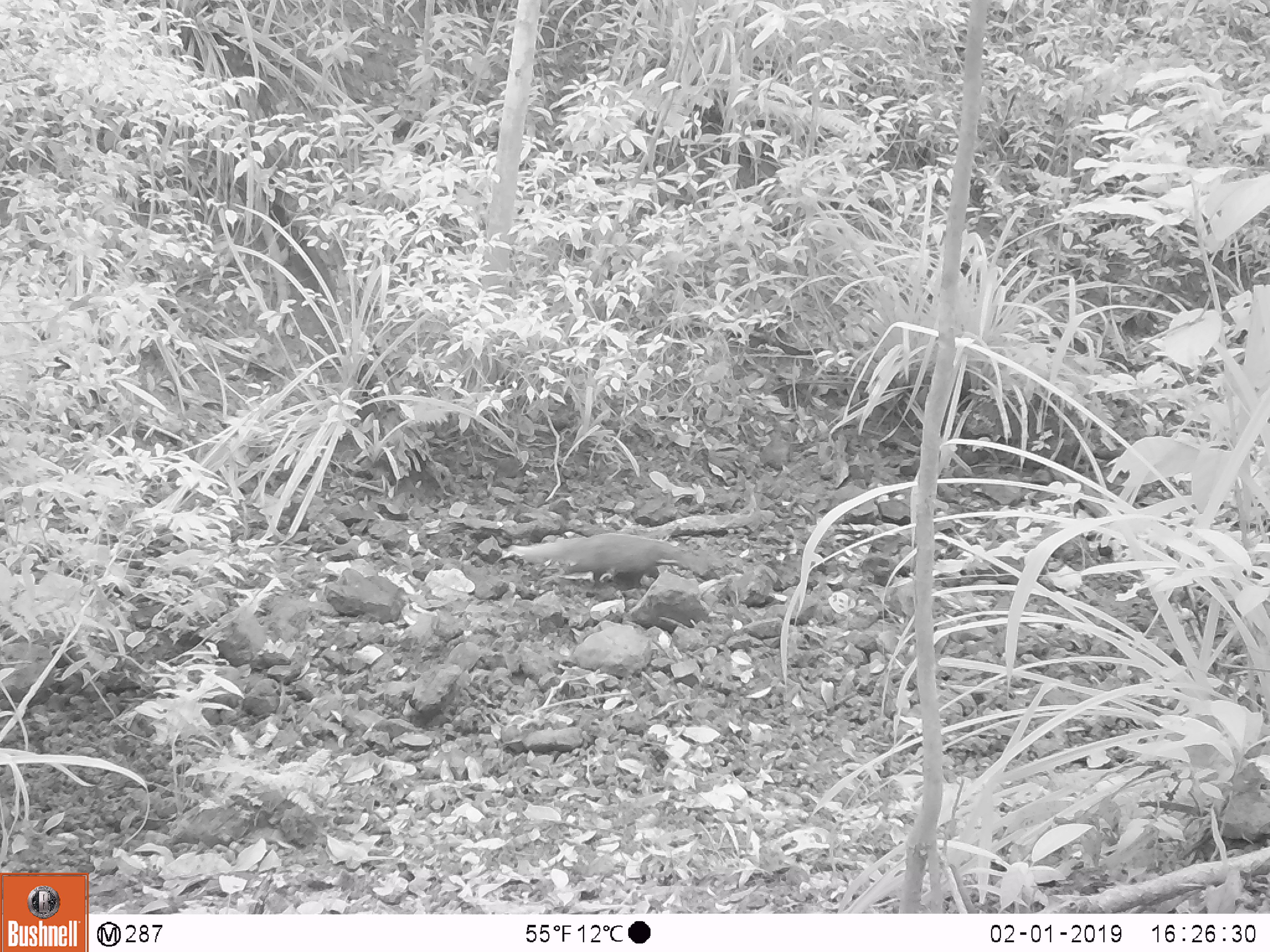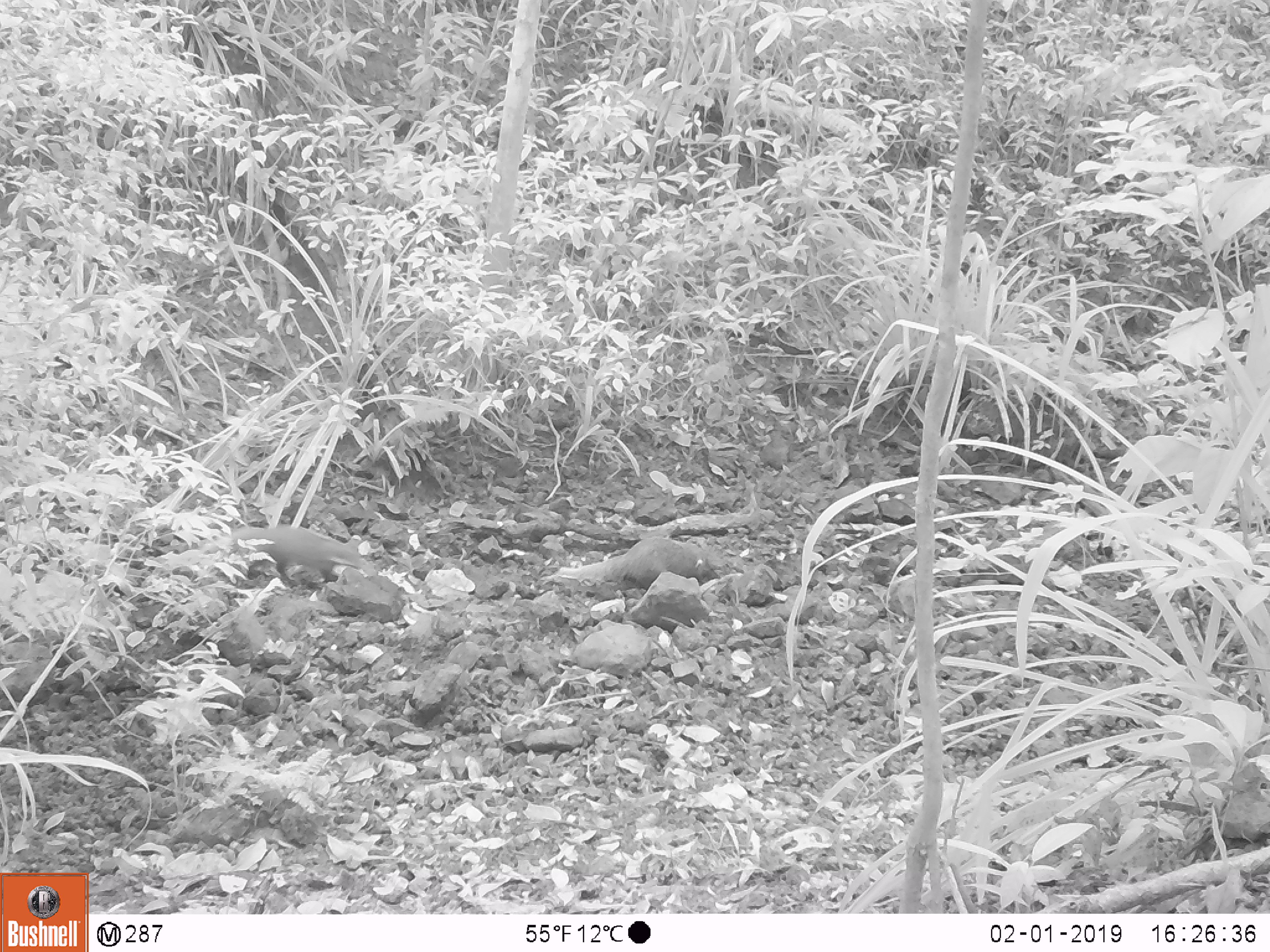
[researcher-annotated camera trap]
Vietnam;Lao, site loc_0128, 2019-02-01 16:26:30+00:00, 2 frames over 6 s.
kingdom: Animalia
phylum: Chordata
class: Mammalia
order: Carnivora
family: Herpestidae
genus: Urva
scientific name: Urva urva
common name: crab-eating mongoose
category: crab eating mongoose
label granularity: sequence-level